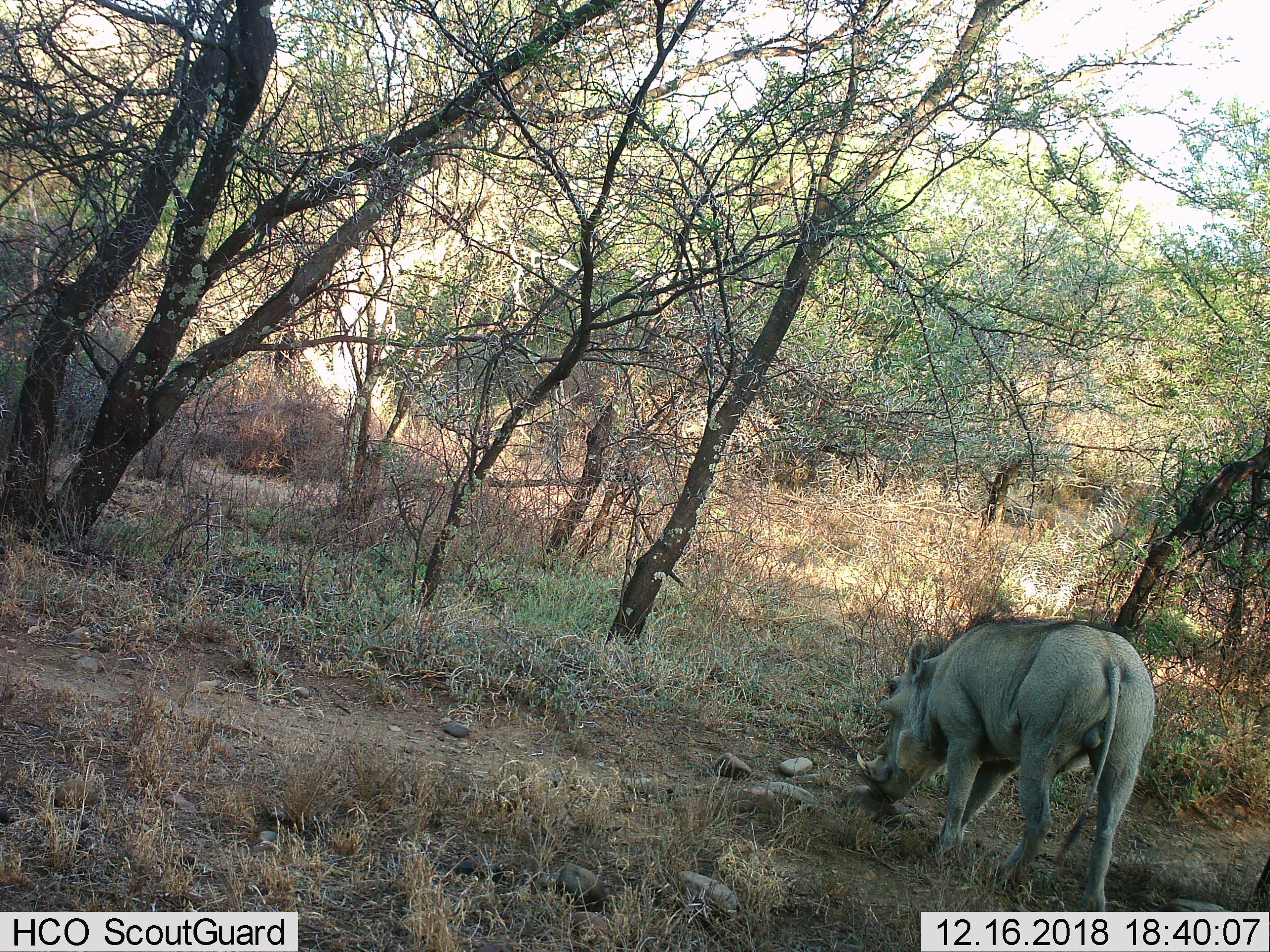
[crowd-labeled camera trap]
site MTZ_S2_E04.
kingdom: Animalia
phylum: Chordata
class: Mammalia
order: Artiodactyla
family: Suidae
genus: Phacochoerus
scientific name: Phacochoerus africanus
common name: warthog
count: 1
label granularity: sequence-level